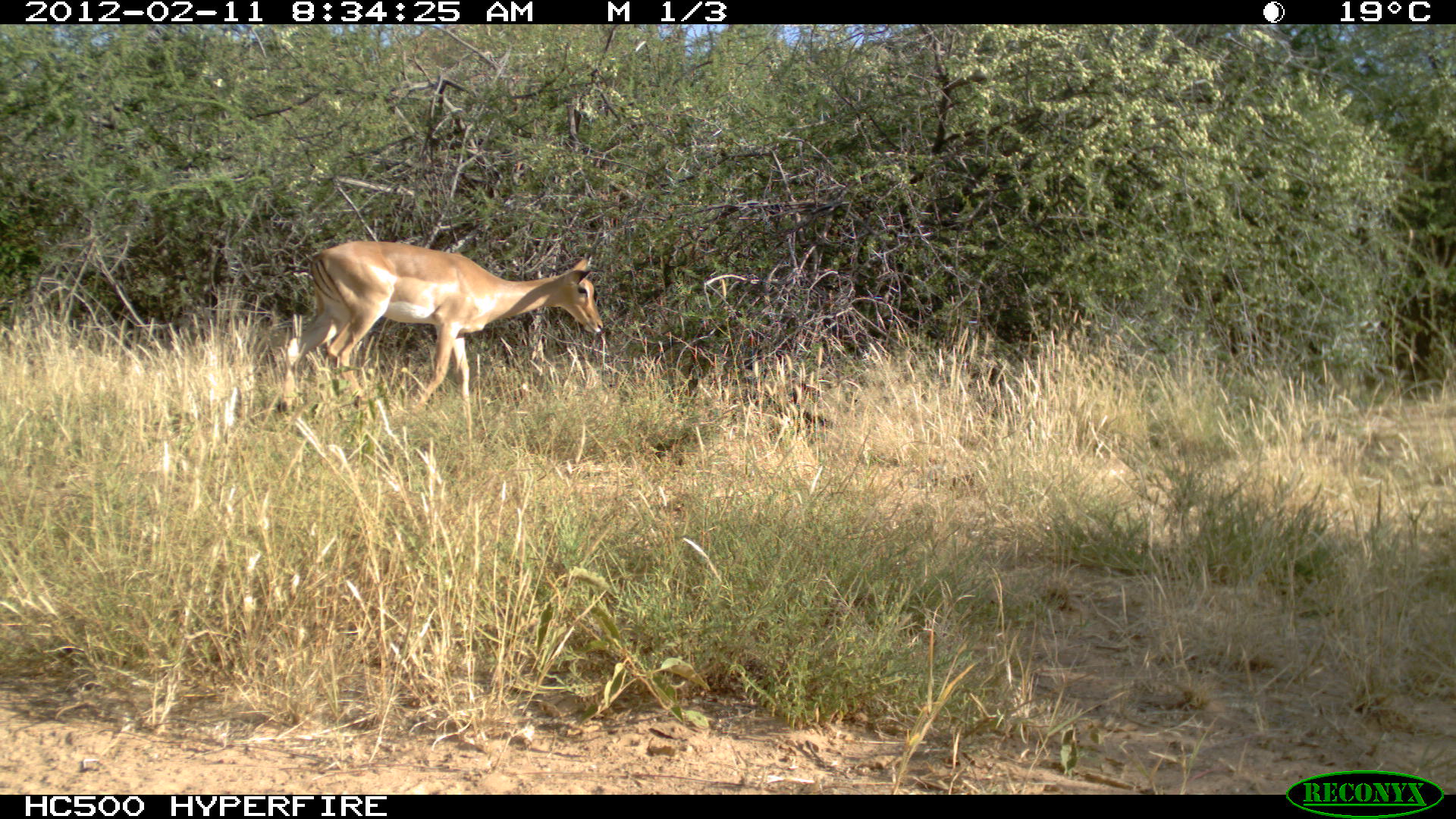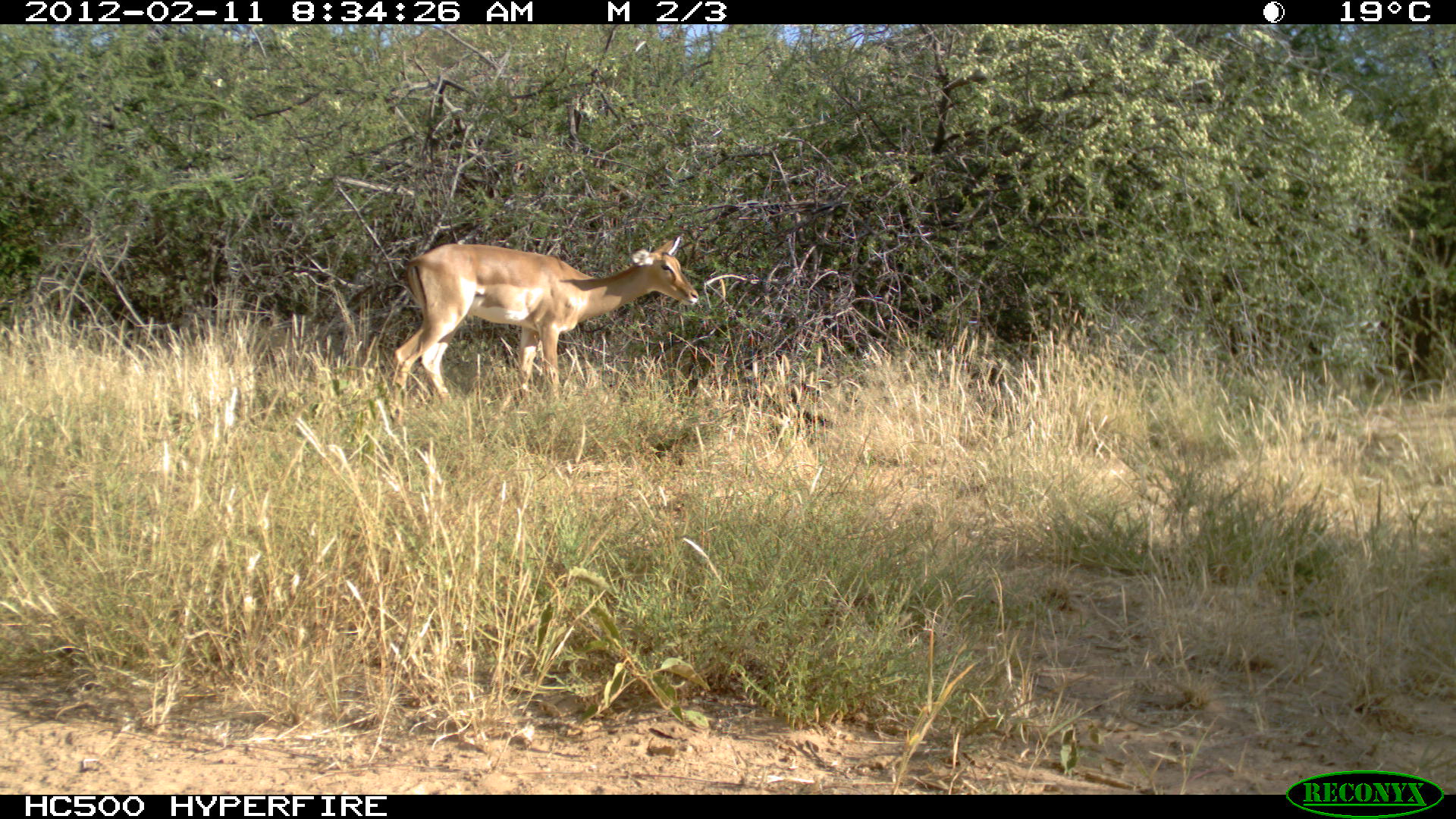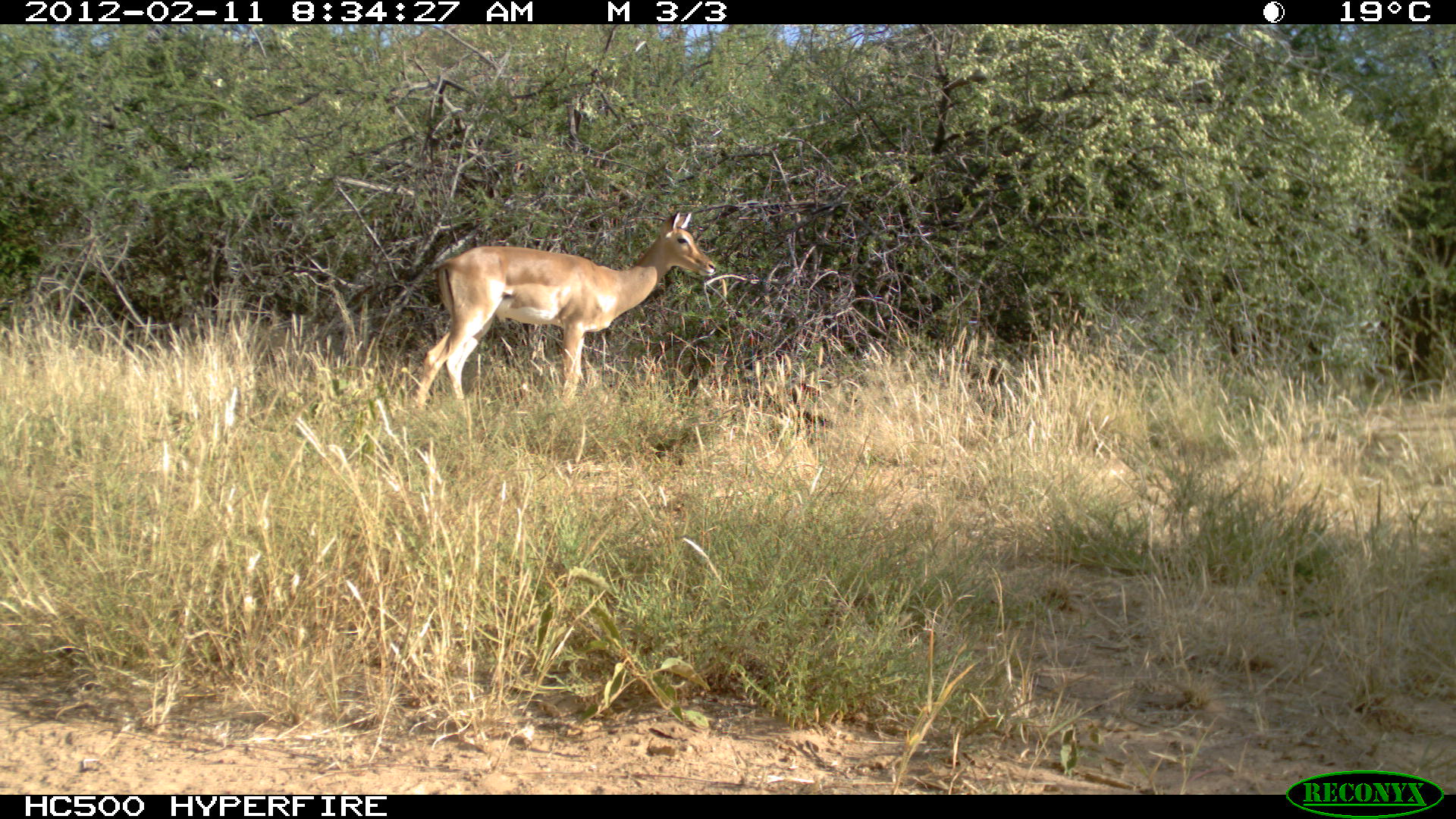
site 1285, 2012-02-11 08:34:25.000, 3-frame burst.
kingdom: Animalia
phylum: Chordata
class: Mammalia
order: Artiodactyla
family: Bovidae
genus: Aepyceros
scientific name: Aepyceros melampus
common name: impala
Aepyceros melampus (impala), count 1.